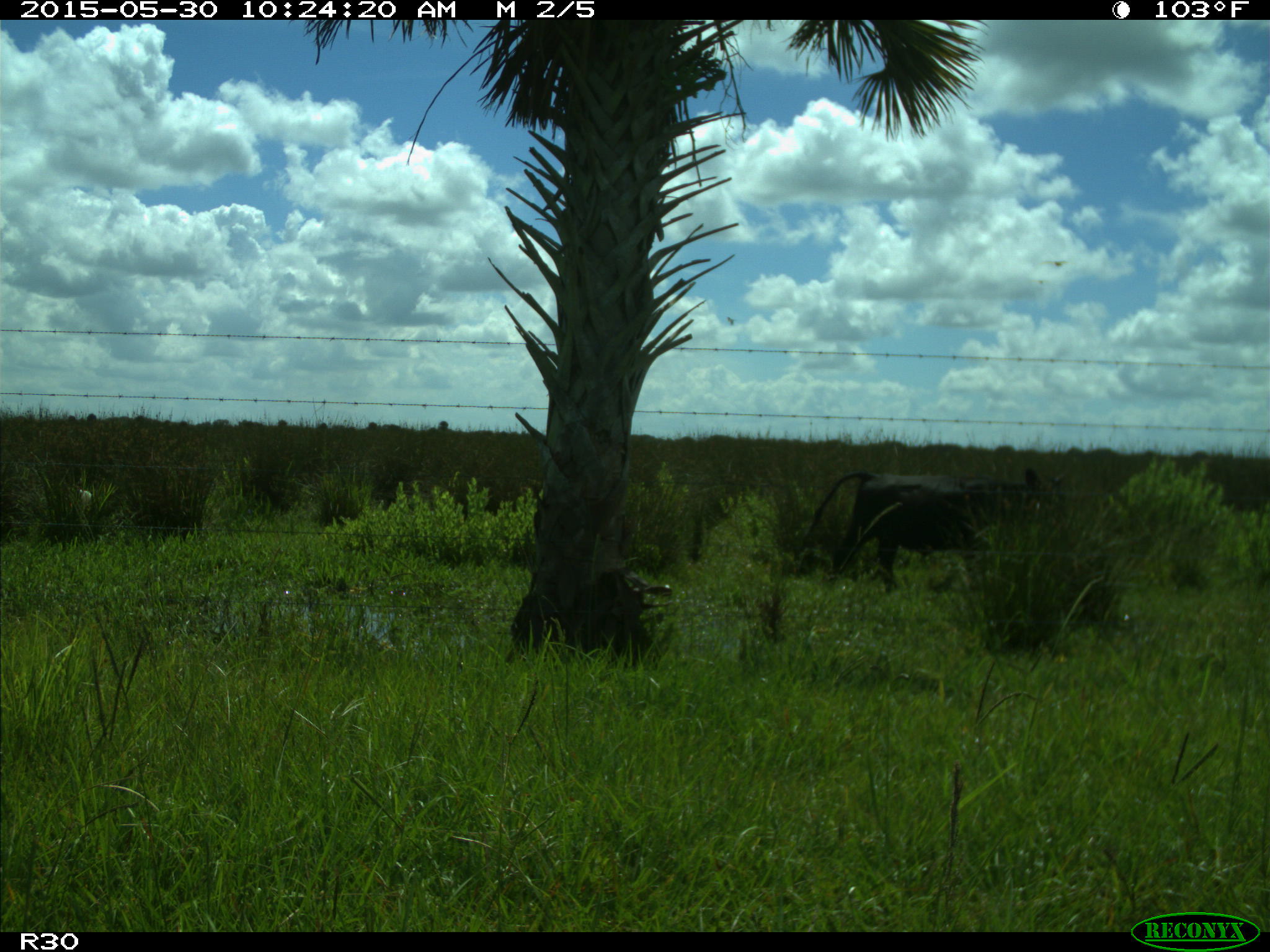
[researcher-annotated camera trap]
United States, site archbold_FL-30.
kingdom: Animalia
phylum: Chordata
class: Mammalia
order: Artiodactyla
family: Bovidae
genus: Bos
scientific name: Bos taurus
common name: domestic cow